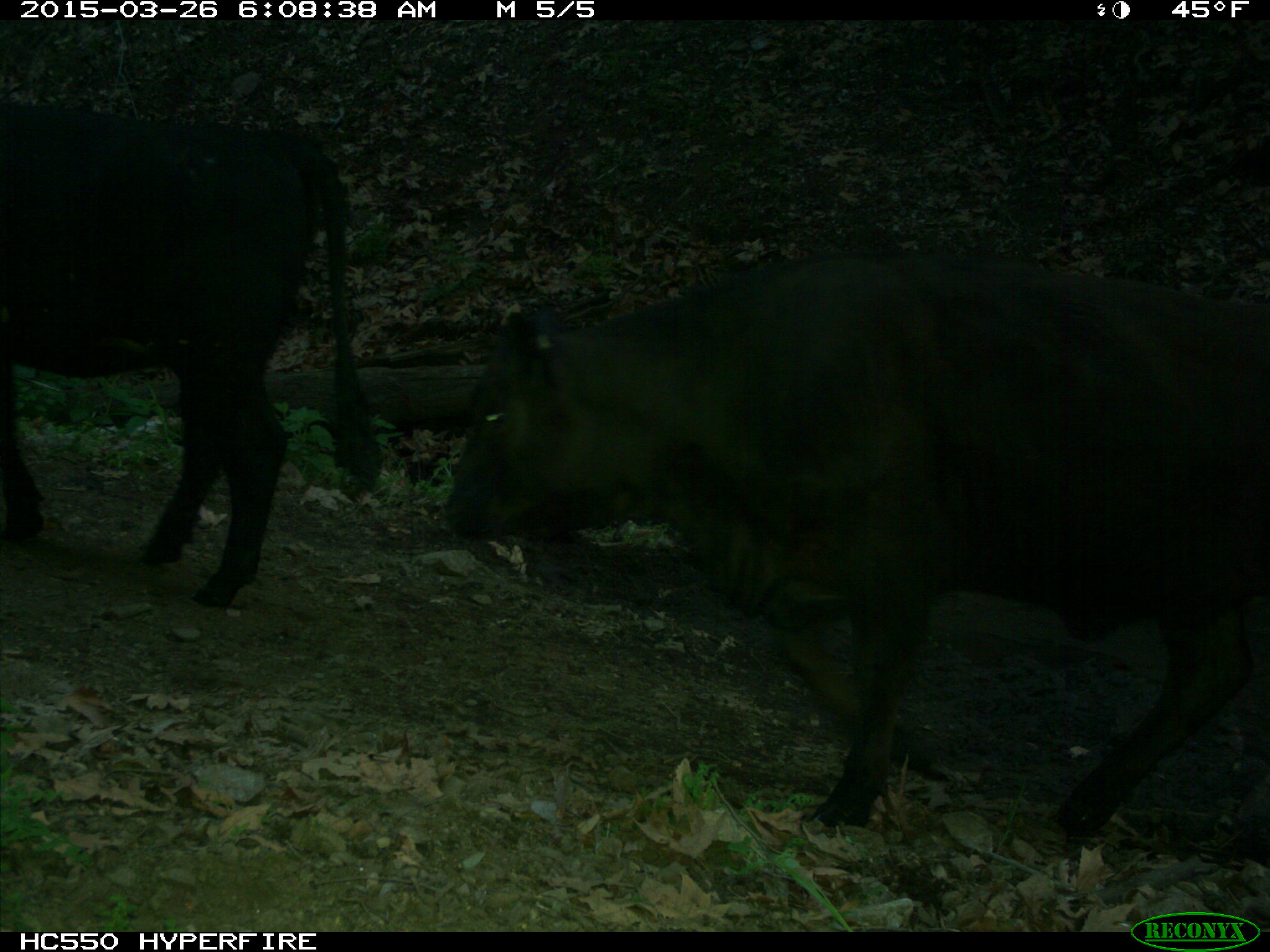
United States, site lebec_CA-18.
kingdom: Animalia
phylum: Chordata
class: Mammalia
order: Artiodactyla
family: Bovidae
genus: Bos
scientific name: Bos taurus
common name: domestic cow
Bos taurus (domestic cow).